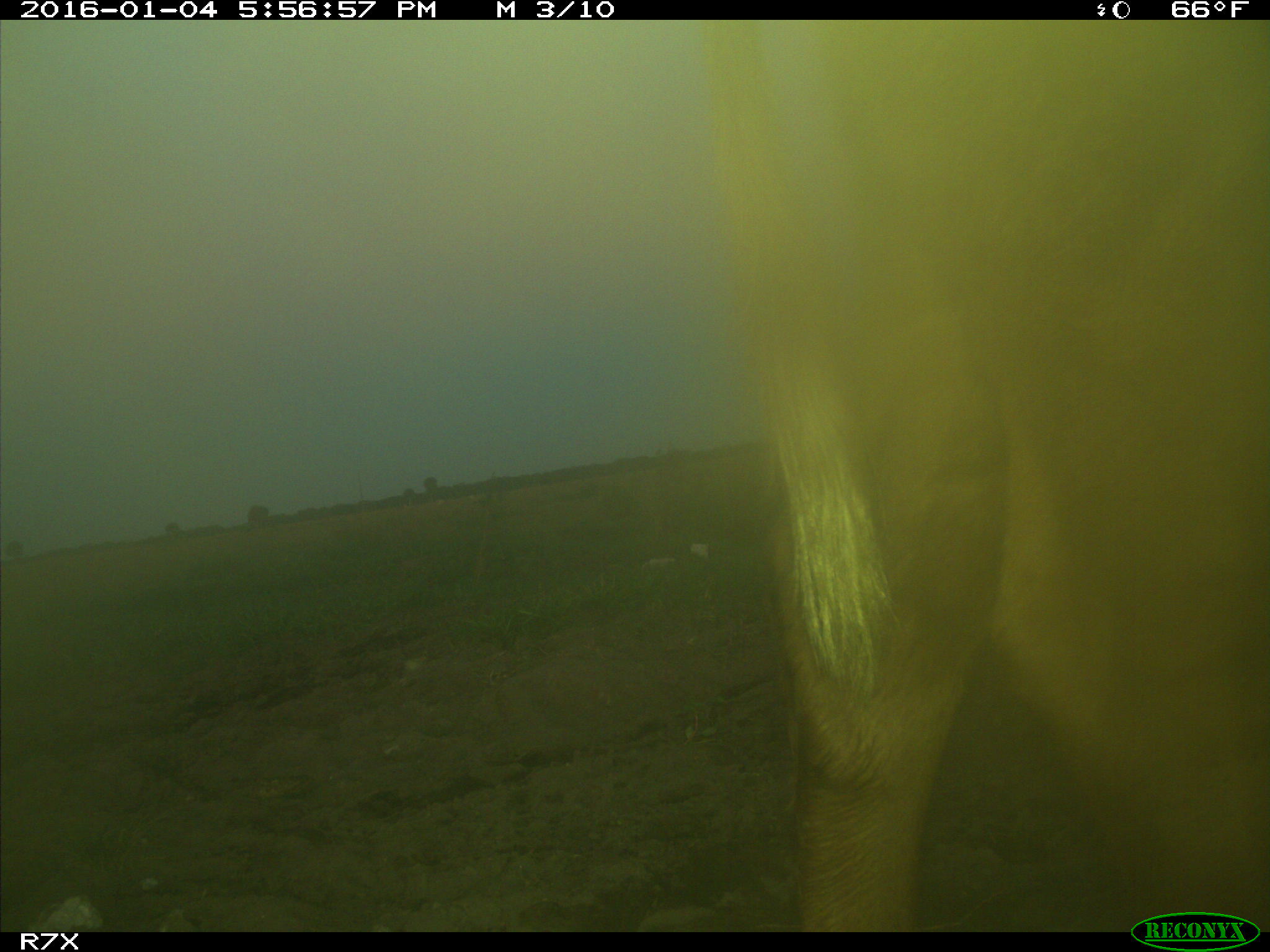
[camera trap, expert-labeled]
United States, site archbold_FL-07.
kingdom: Animalia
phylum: Chordata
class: Mammalia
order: Artiodactyla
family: Bovidae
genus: Bos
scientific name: Bos taurus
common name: domestic cow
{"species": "Bos taurus (domestic cow)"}